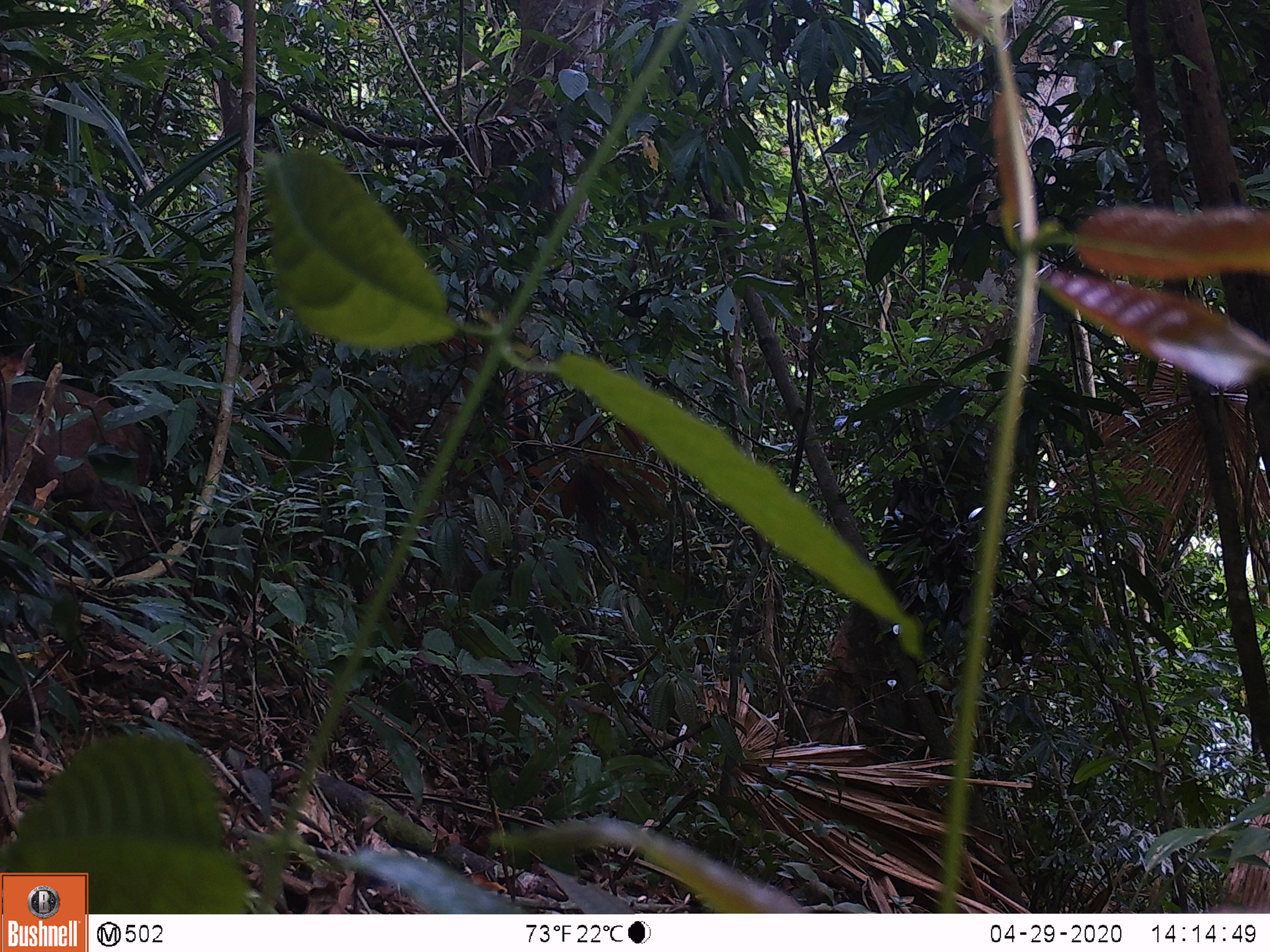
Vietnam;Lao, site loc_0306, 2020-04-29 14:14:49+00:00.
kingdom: Animalia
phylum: Chordata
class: Mammalia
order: Artiodactyla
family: Cervidae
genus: Muntiacus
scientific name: Muntiacus rooseveltorum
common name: roosevelt's muntjac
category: roosevelts muntjac group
Roosevelts muntjac group (roosevelt's muntjac) (Muntiacus rooseveltorum). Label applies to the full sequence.